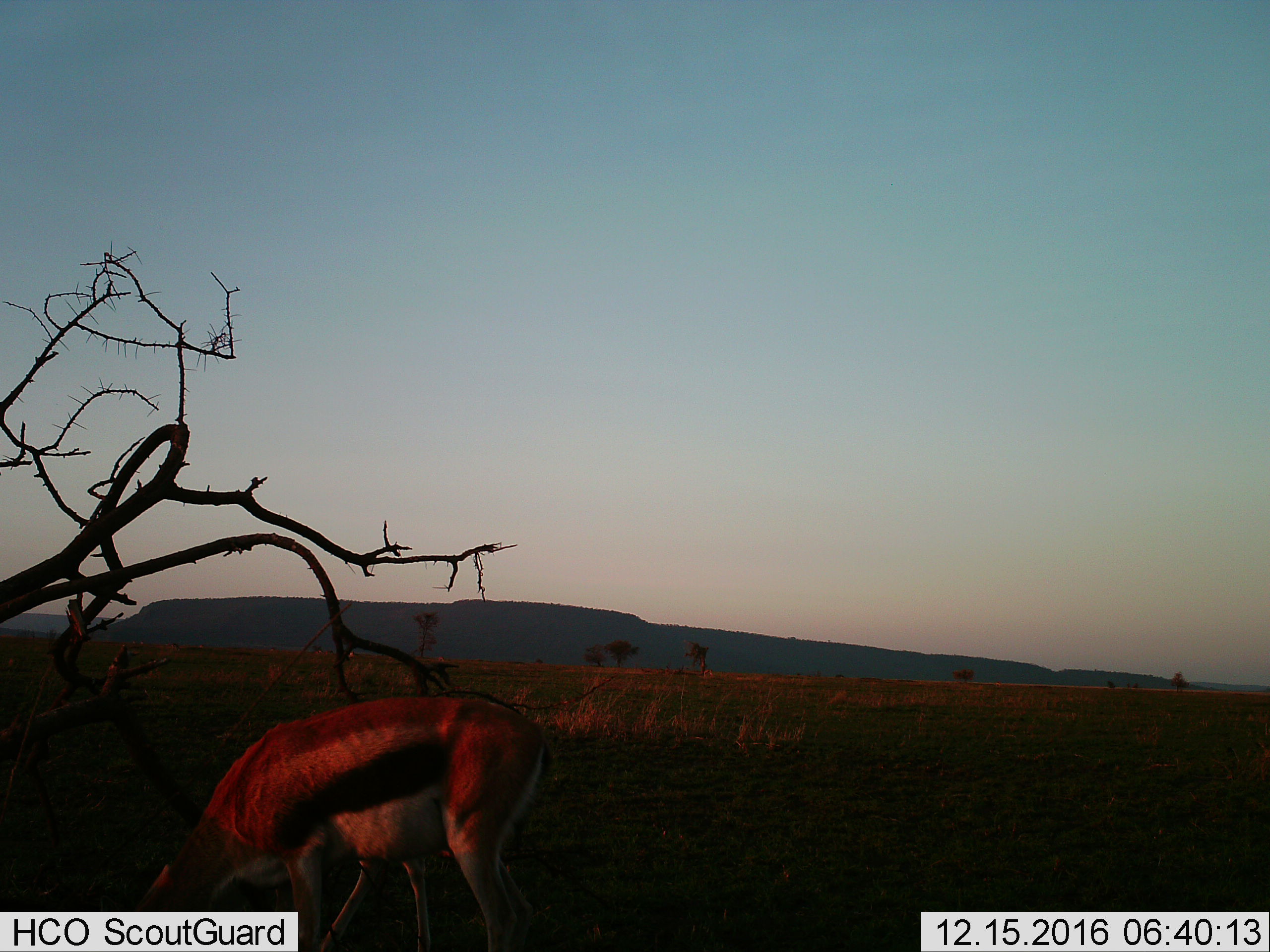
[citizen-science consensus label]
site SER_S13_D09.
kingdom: Animalia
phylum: Chordata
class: Mammalia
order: Artiodactyla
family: Bovidae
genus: Eudorcas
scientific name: Eudorcas thomsonii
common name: thomson's gazelle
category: gazellethomsons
Gazellethomsons (thomson's gazelle) (Eudorcas thomsonii), count 1. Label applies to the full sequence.